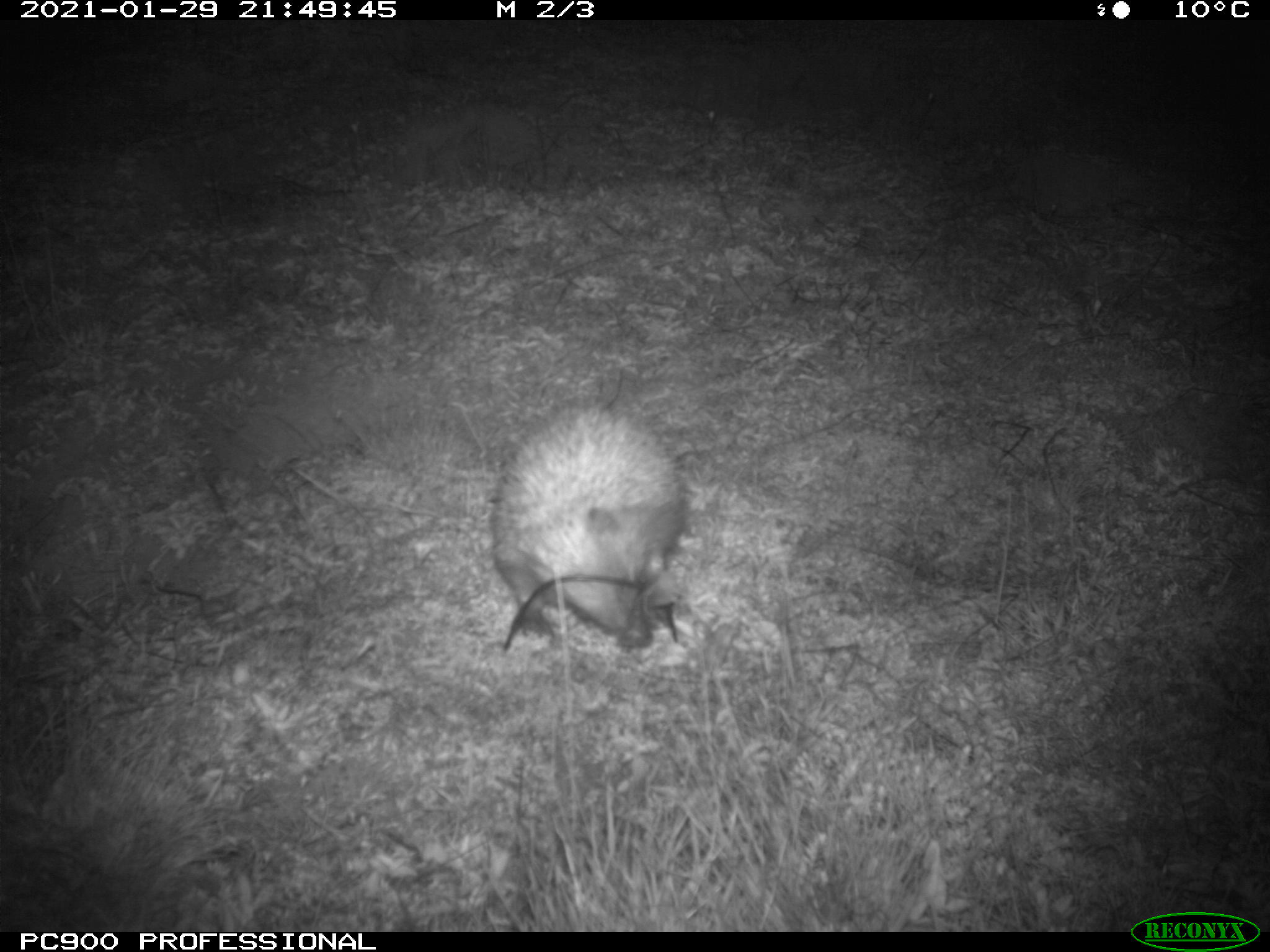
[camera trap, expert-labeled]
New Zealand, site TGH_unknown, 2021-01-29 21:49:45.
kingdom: Animalia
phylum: Chordata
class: Mammalia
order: Eulipotyphla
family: Erinaceidae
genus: Erinaceus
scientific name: Erinaceus europaeus europaeus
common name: european hedgehog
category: hedgehog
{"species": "hedgehog (european hedgehog) (Erinaceus europaeus europaeus)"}